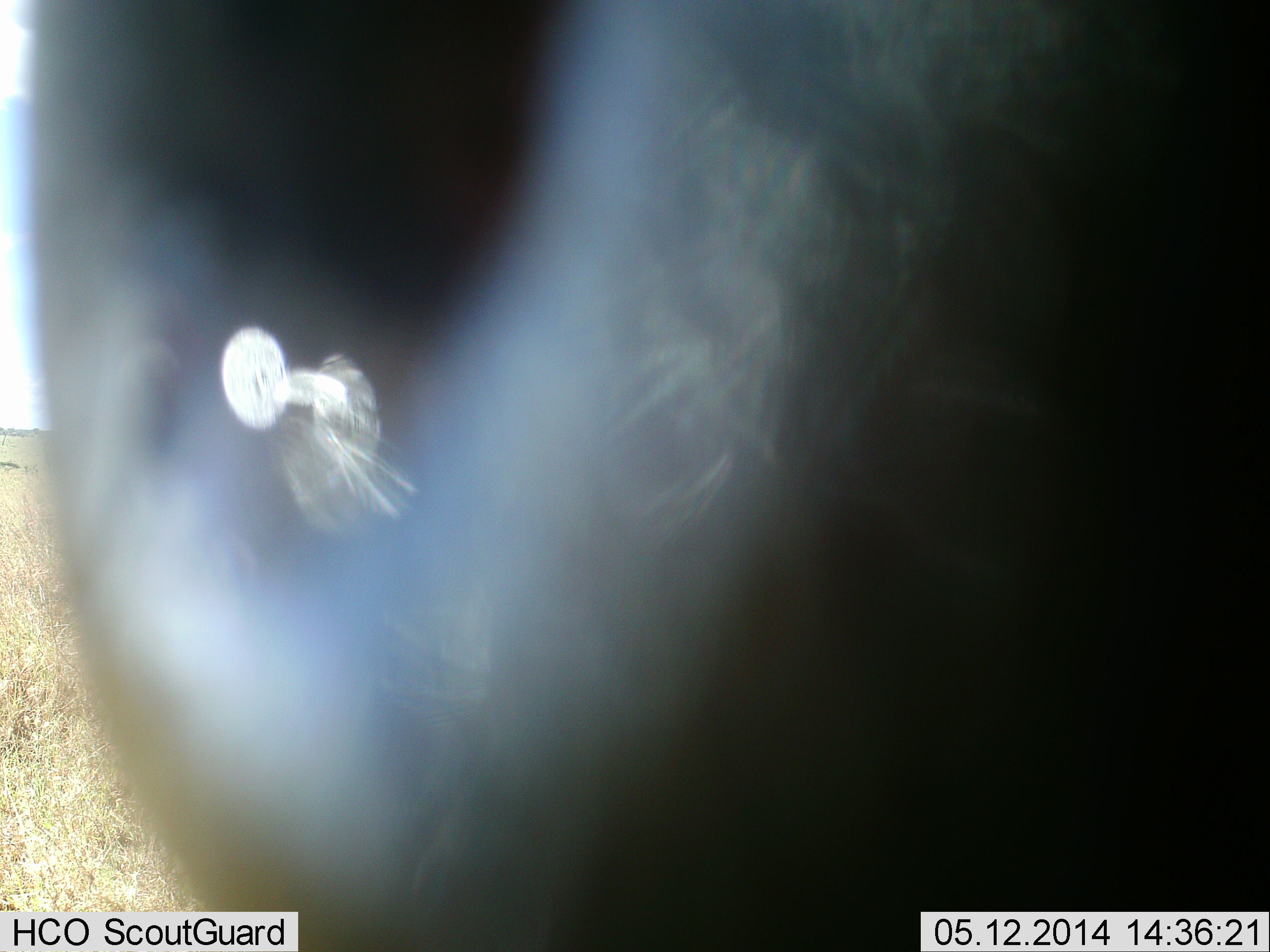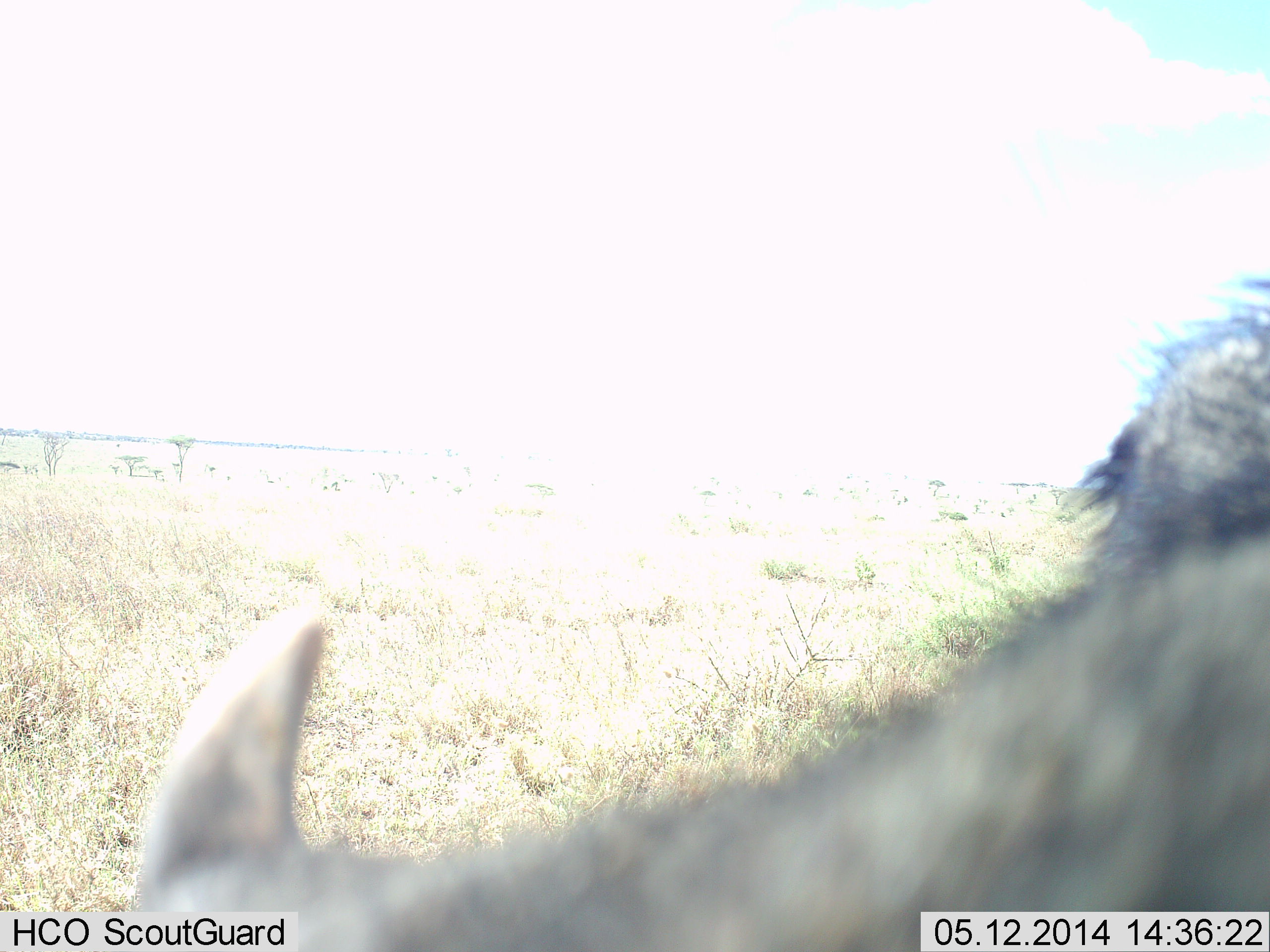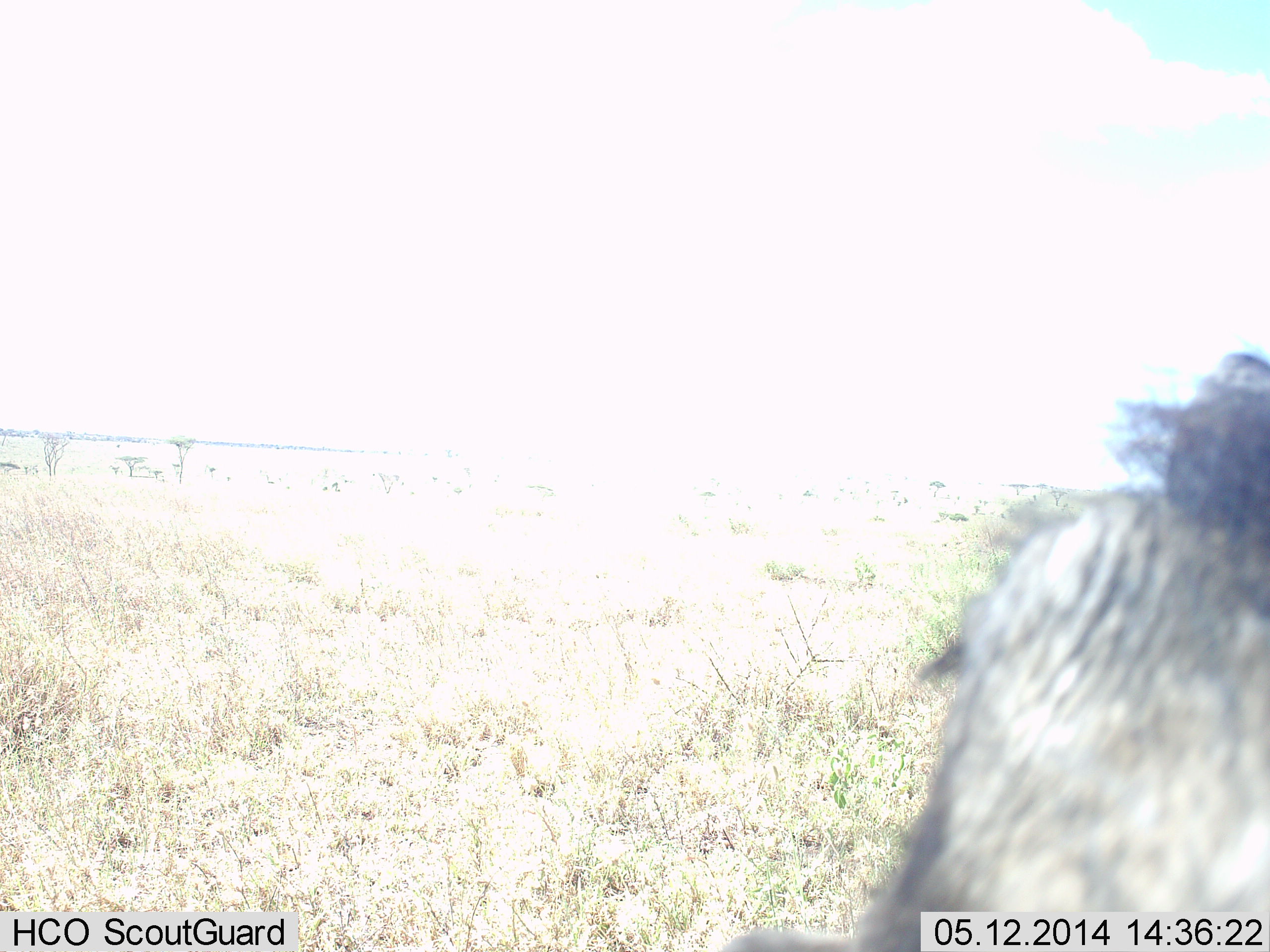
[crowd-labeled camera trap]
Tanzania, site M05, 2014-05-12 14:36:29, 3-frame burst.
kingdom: Animalia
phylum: Chordata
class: Mammalia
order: Artiodactyla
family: Suidae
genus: Phacochoerus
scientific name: Phacochoerus africanus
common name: warthog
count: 1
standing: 20%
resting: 0%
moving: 30%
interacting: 30%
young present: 0%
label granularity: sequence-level